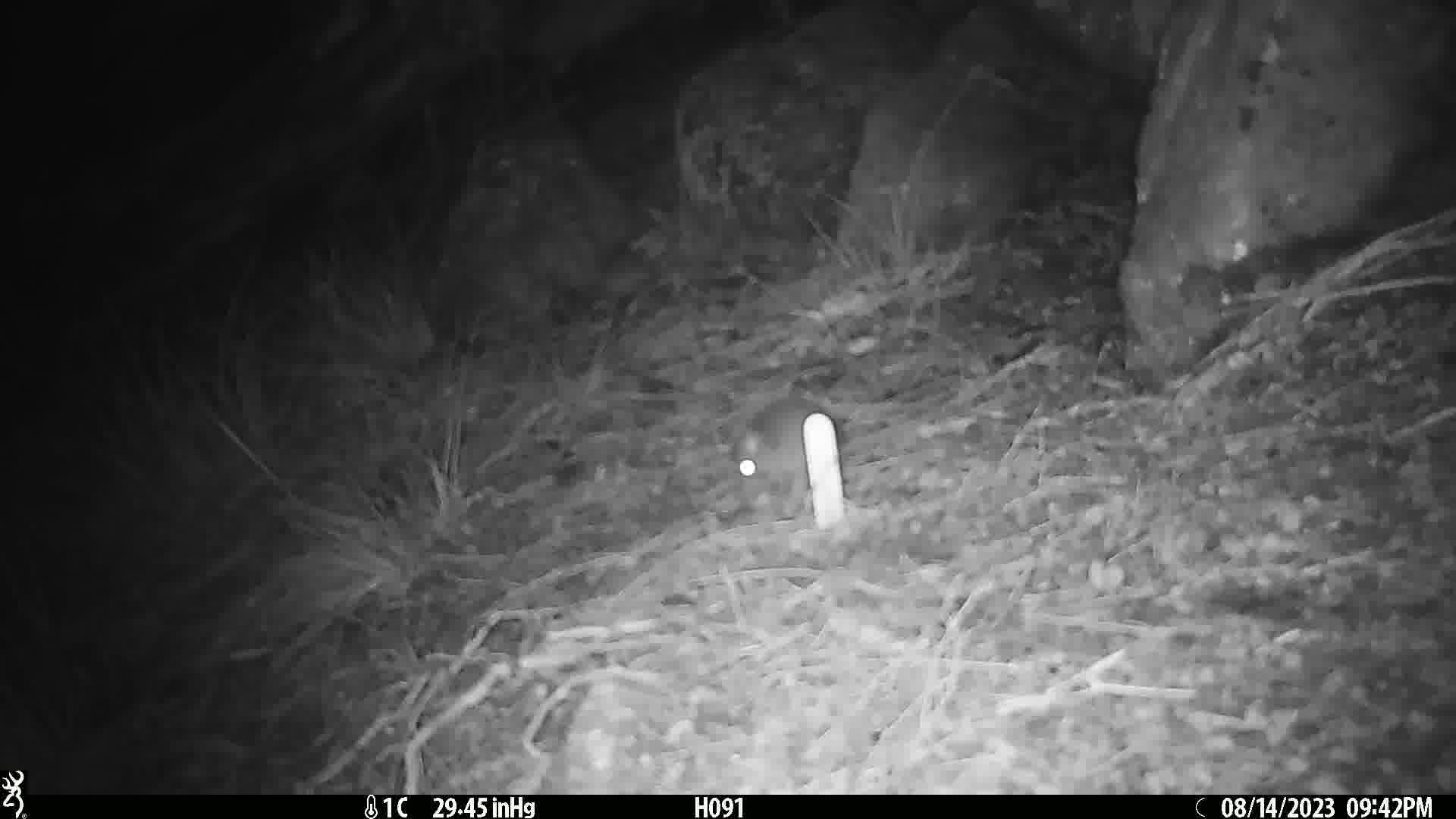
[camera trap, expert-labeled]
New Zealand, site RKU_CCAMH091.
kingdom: Animalia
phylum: Chordata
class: Mammalia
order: Rodentia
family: Muridae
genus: Rattus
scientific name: Rattus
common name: rat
Rat (Rattus).